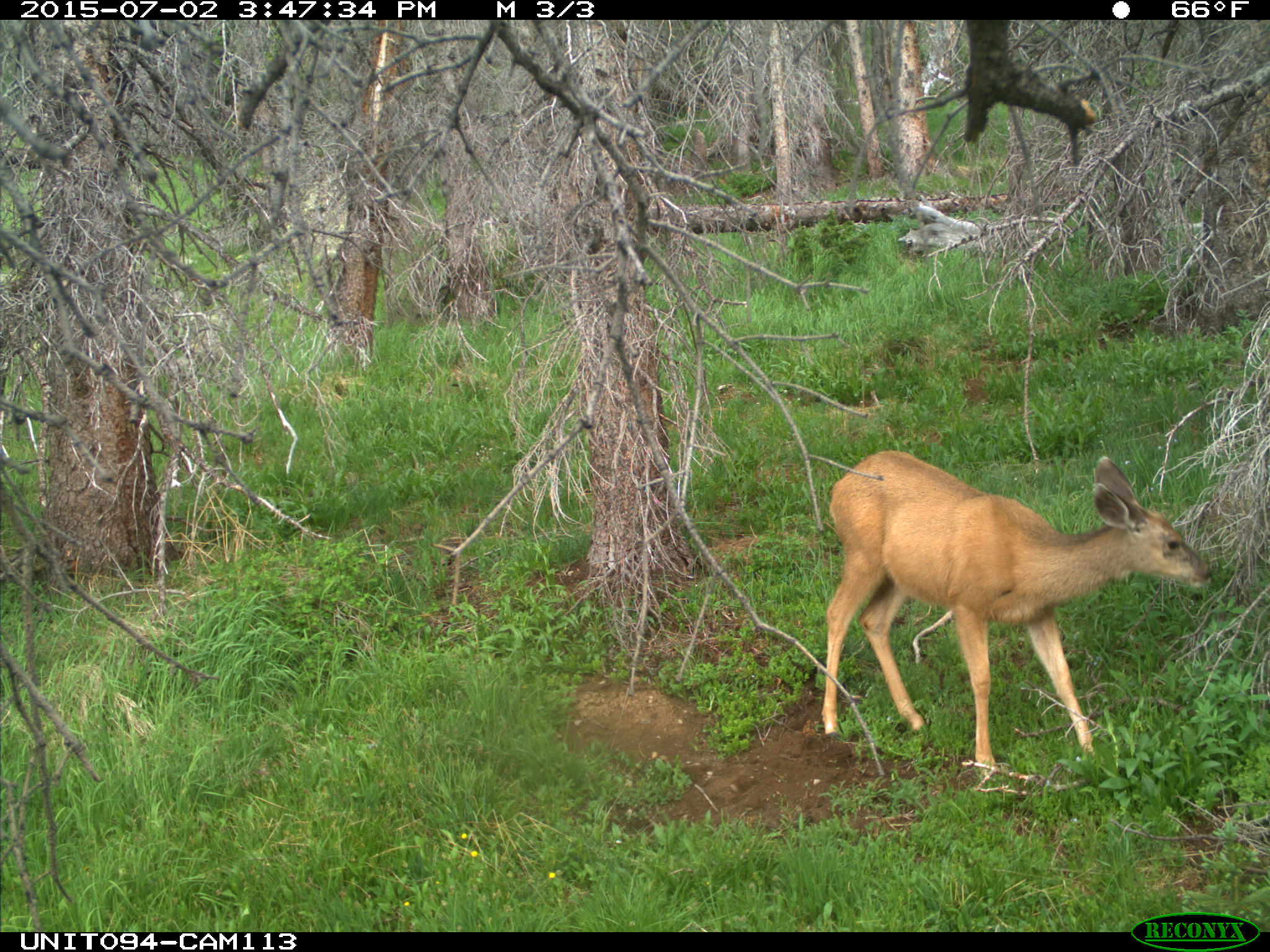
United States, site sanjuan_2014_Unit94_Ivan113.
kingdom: Animalia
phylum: Chordata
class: Mammalia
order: Artiodactyla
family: Cervidae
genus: Odocoileus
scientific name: Odocoileus hemionus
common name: mule deer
Odocoileus hemionus (mule deer).